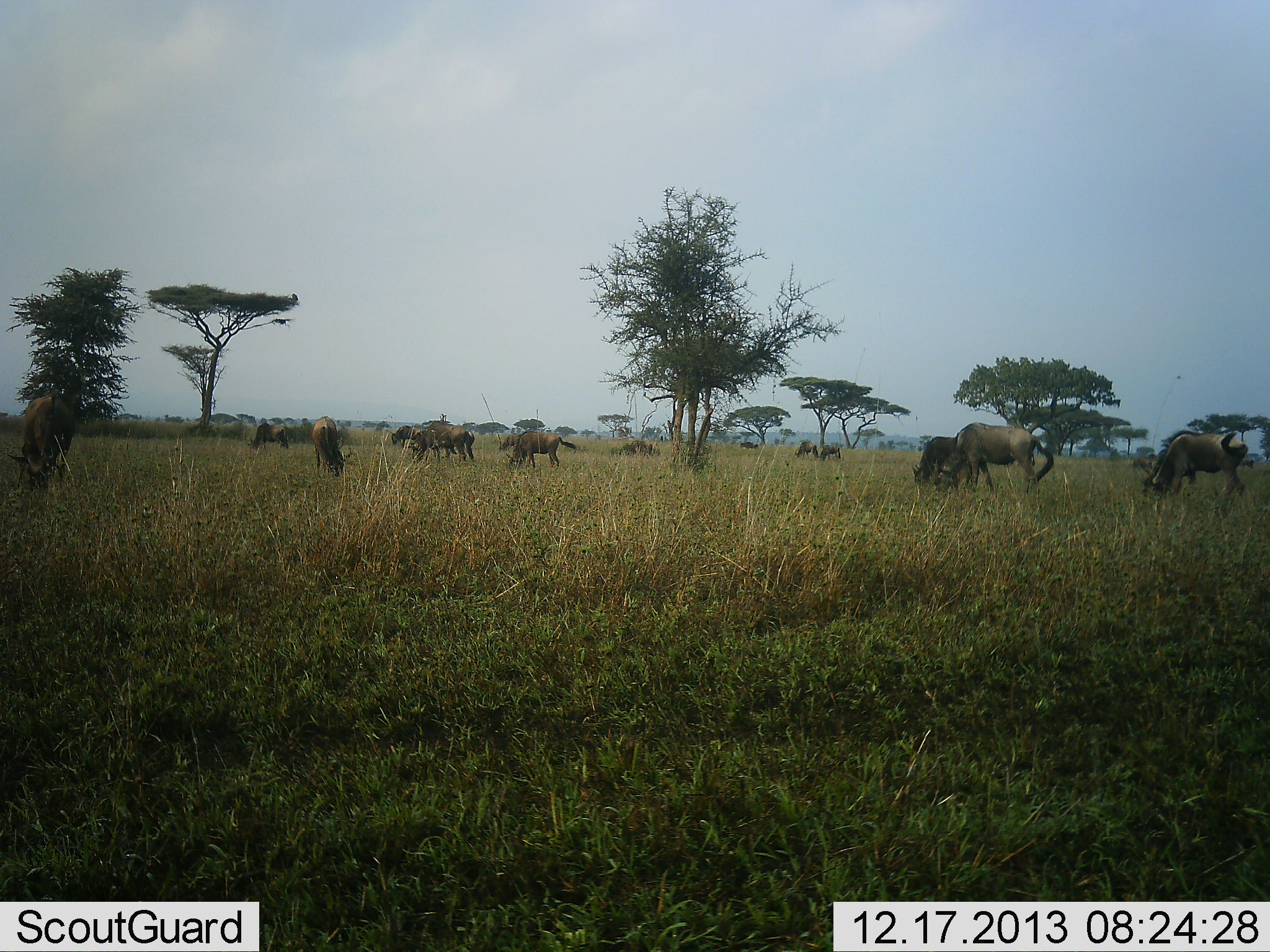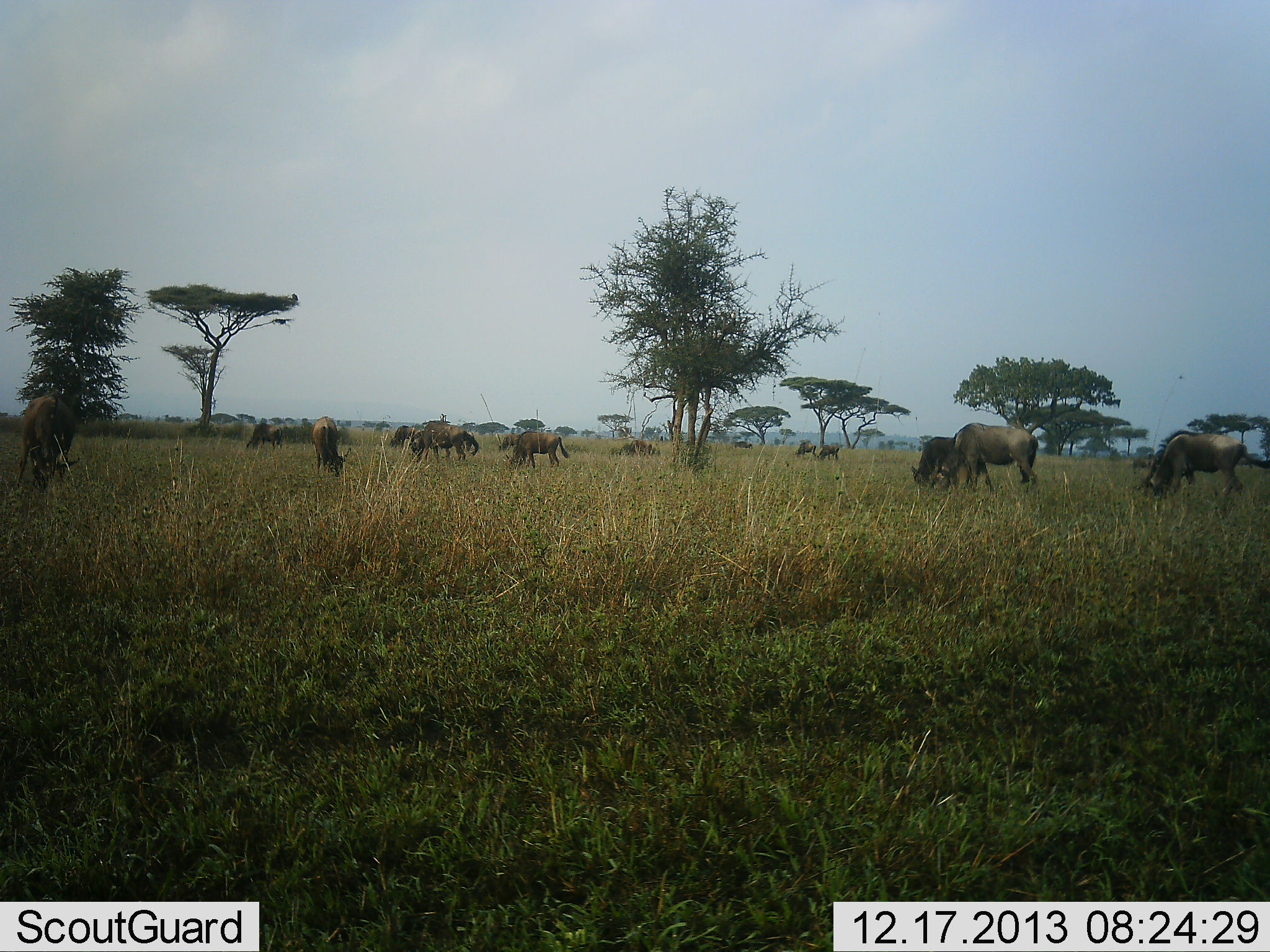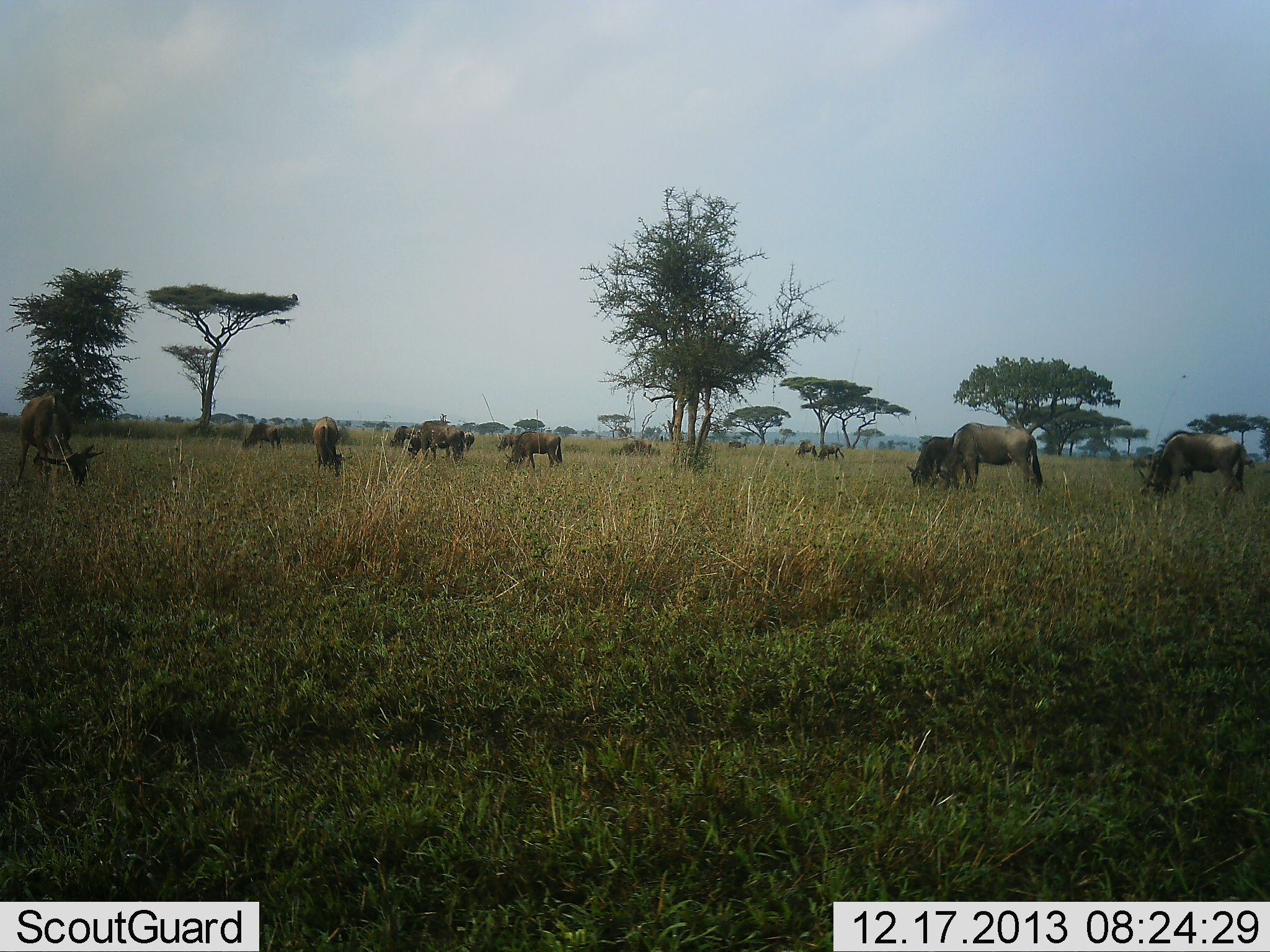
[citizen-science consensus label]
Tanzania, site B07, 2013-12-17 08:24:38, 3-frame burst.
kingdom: Animalia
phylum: Chordata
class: Mammalia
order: Artiodactyla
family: Bovidae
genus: Connochaetes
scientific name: Connochaetes taurinus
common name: blue wildebeest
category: wildebeest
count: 11-50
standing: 49%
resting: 3%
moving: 20%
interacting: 6%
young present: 0%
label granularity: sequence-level